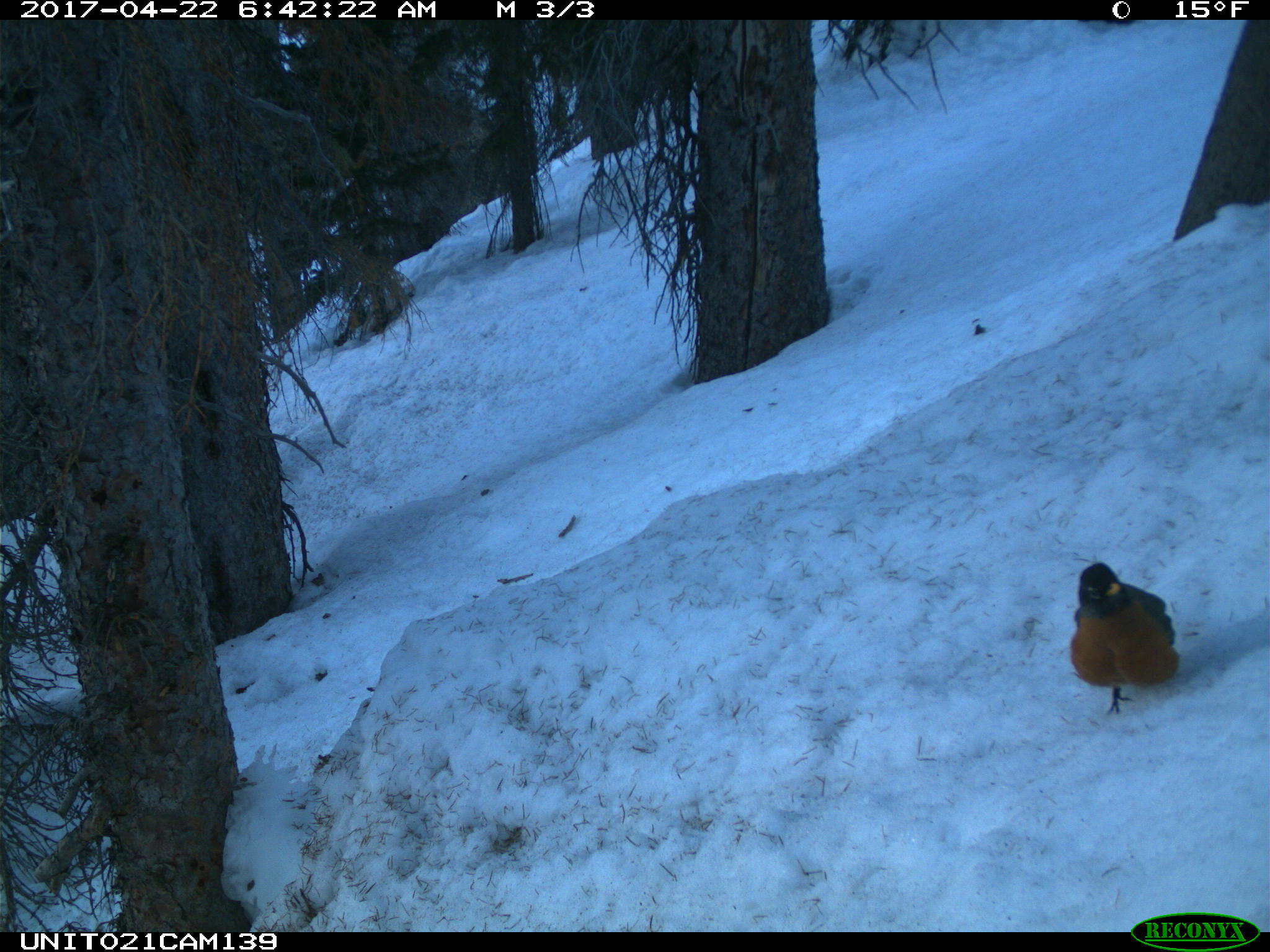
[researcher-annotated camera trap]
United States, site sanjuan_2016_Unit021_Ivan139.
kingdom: Animalia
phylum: Chordata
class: Aves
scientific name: Aves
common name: birds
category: unidentified bird